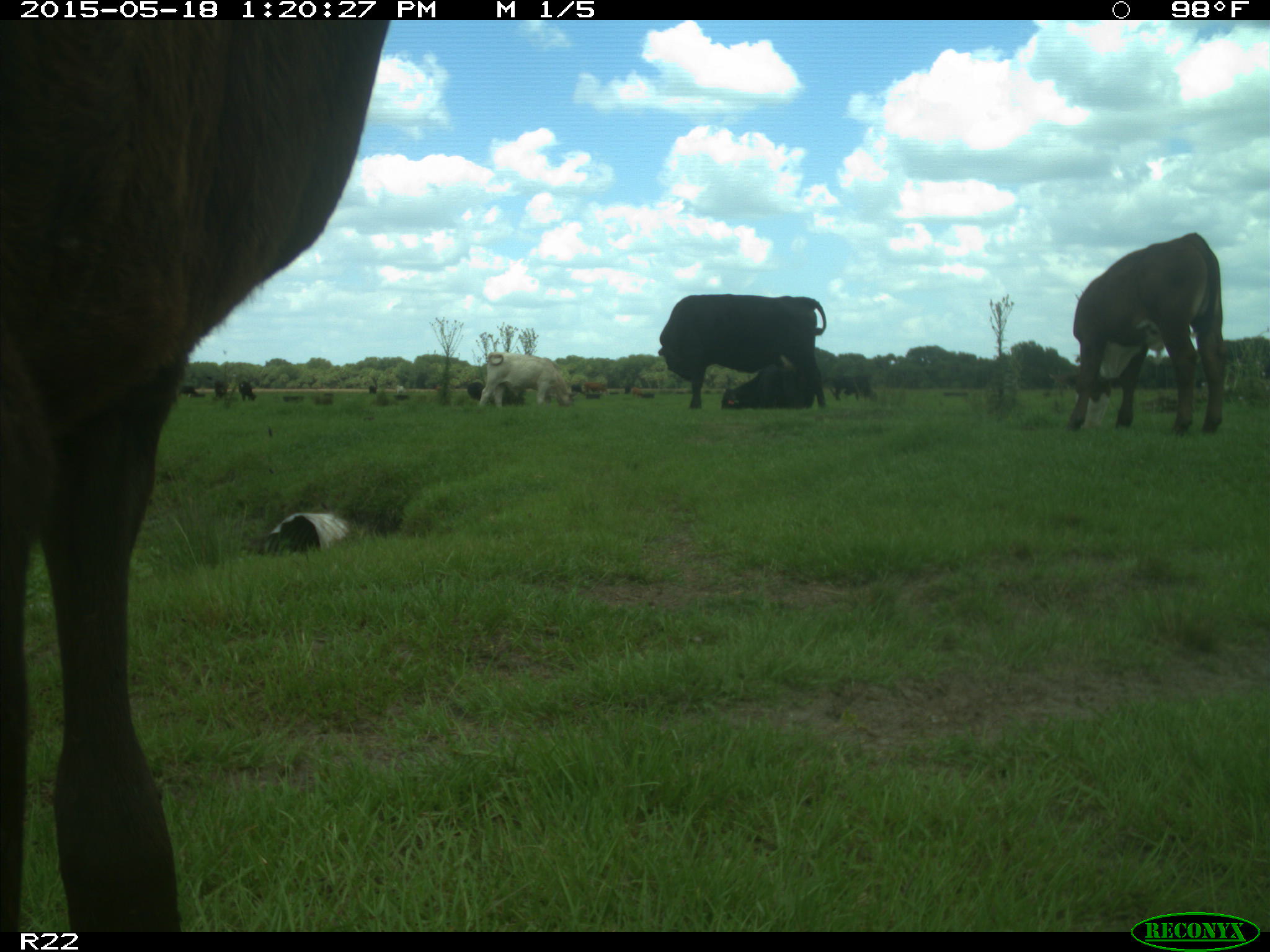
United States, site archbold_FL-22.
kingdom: Animalia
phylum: Chordata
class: Mammalia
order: Artiodactyla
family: Bovidae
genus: Bos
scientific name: Bos taurus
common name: domestic cow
Bos taurus (domestic cow).